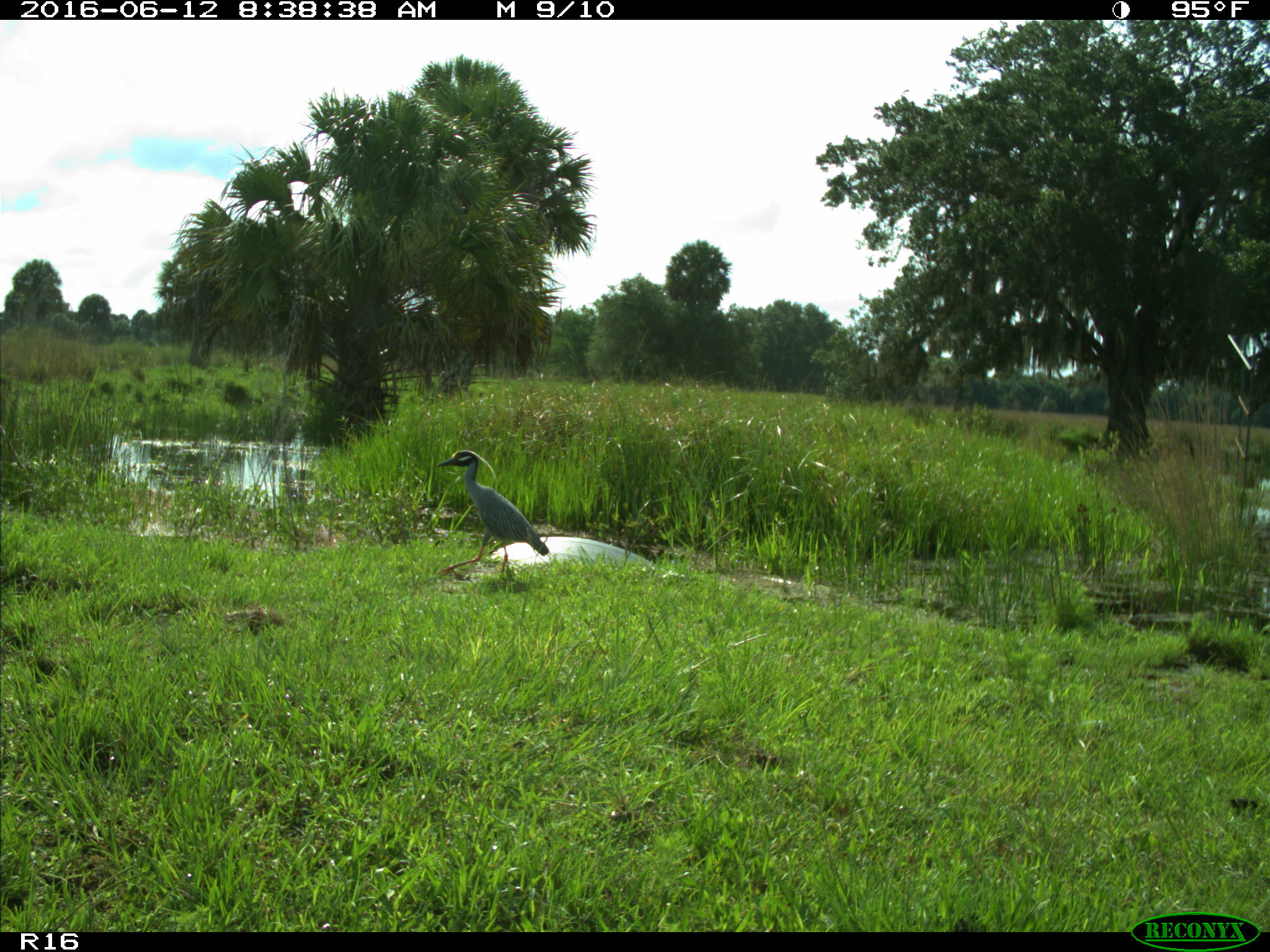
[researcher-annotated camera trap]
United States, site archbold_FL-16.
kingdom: Animalia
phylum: Chordata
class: Aves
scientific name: Aves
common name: birds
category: unidentified bird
Unidentified bird (birds) (Aves).